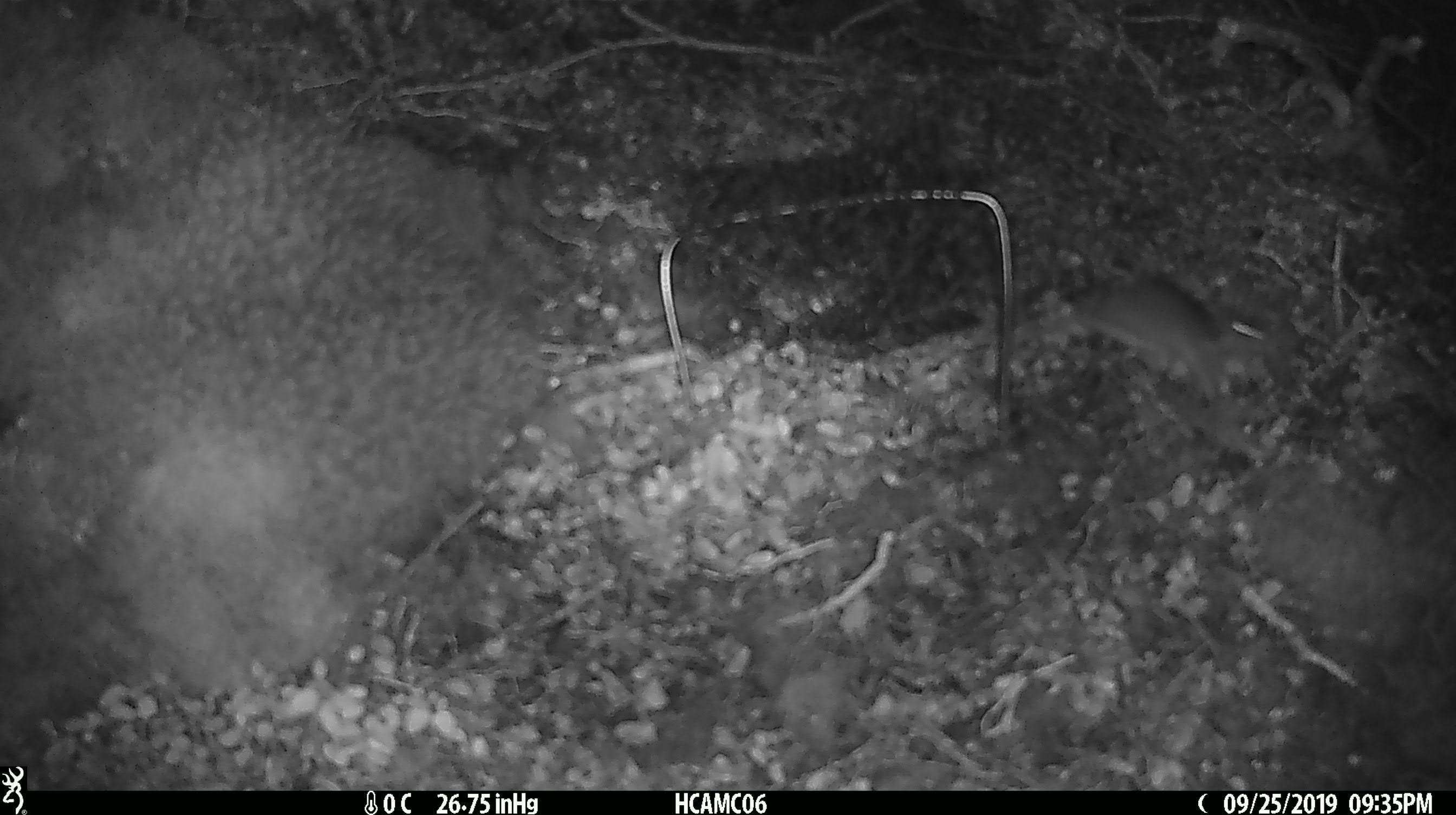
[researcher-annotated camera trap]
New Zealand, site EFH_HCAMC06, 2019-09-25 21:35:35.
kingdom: Animalia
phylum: Chordata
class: Mammalia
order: Rodentia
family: Muridae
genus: Mus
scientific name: Mus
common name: mouse